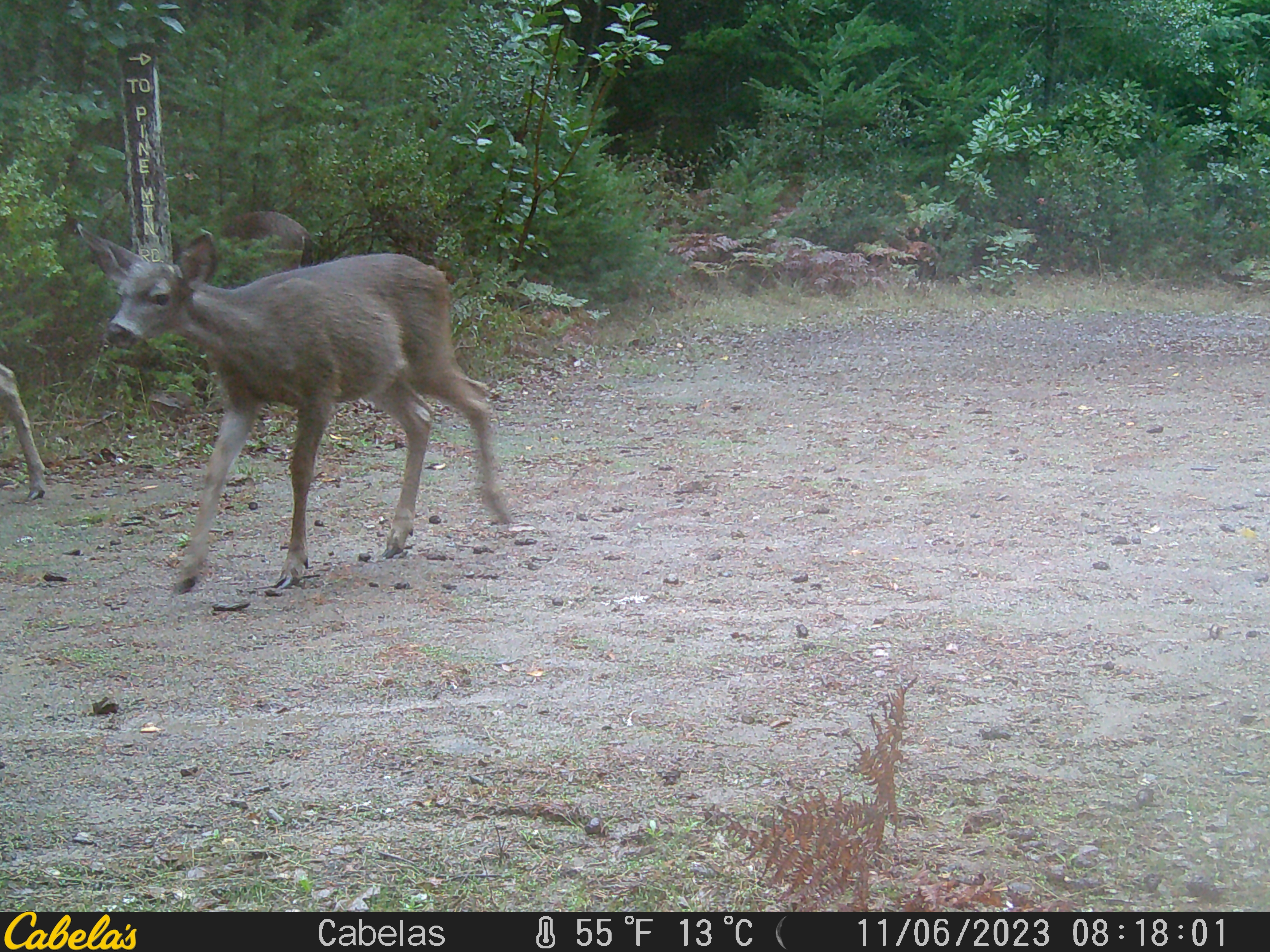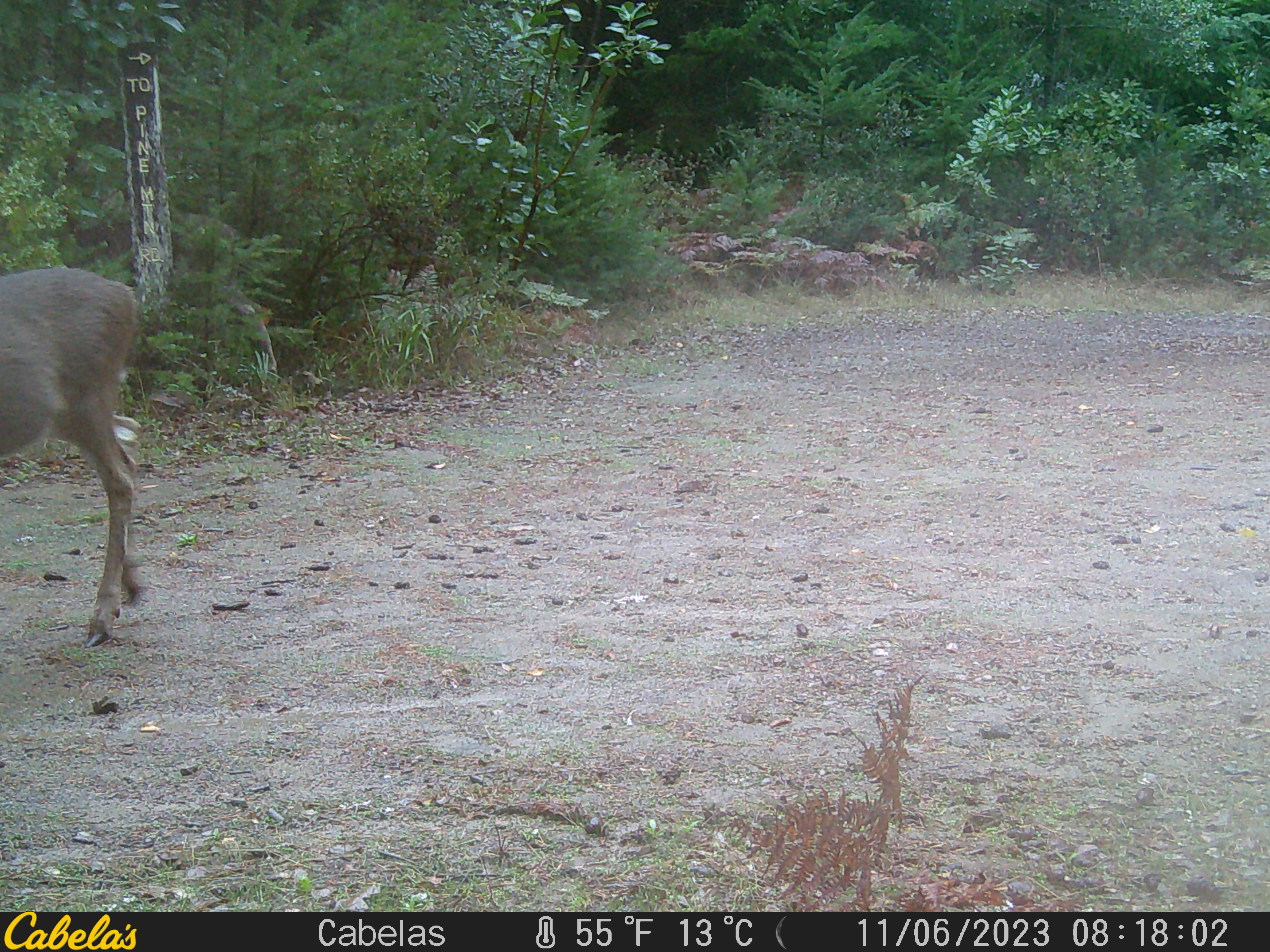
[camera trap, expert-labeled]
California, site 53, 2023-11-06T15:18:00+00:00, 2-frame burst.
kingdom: Animalia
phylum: Chordata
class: Mammalia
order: Artiodactyla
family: Cervidae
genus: Odocoileus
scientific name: Odocoileus hemionus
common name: mule deer